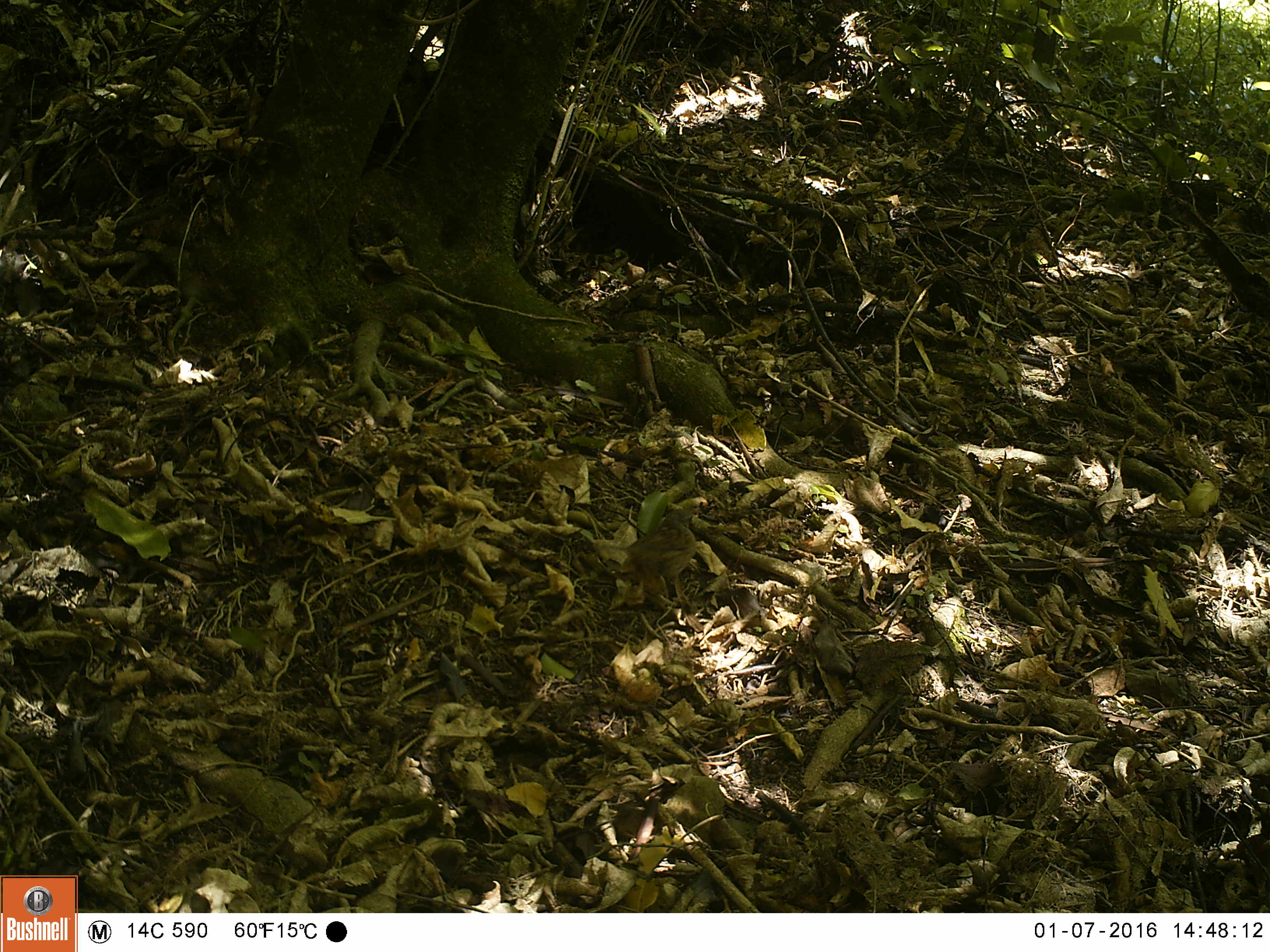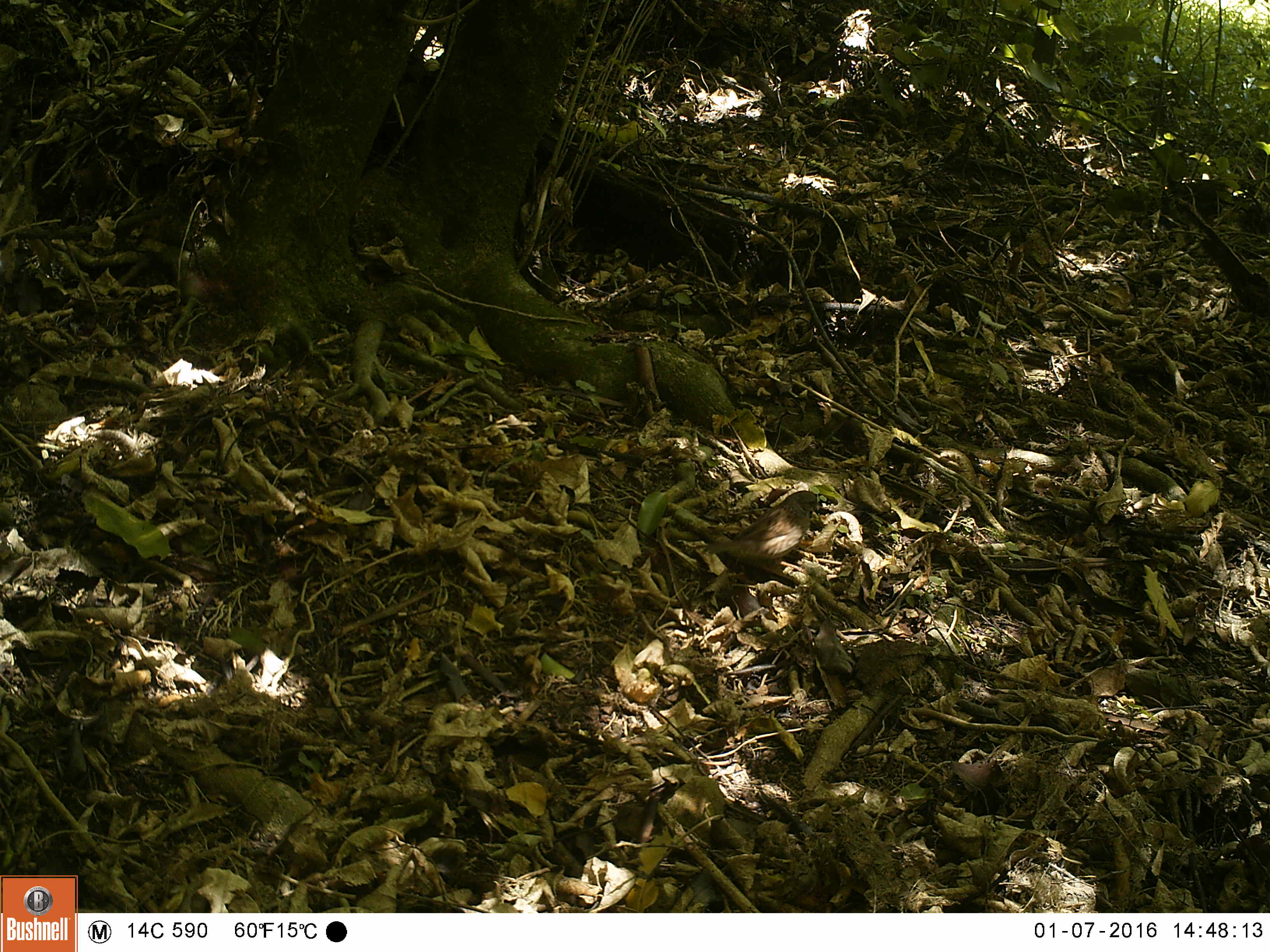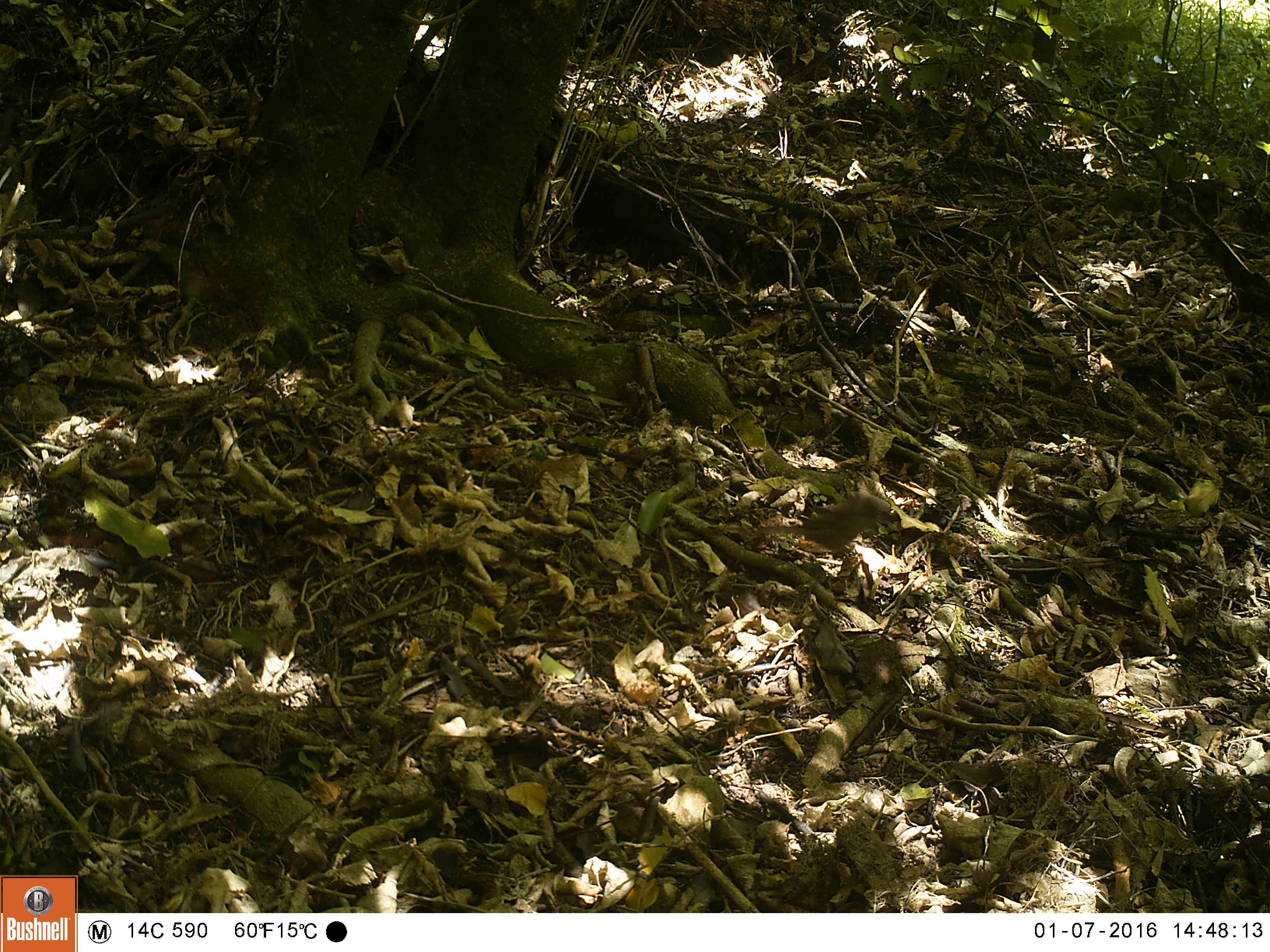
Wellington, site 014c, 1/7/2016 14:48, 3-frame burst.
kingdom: Animalia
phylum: Chordata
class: Aves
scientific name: Aves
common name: bird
Bird (Aves).